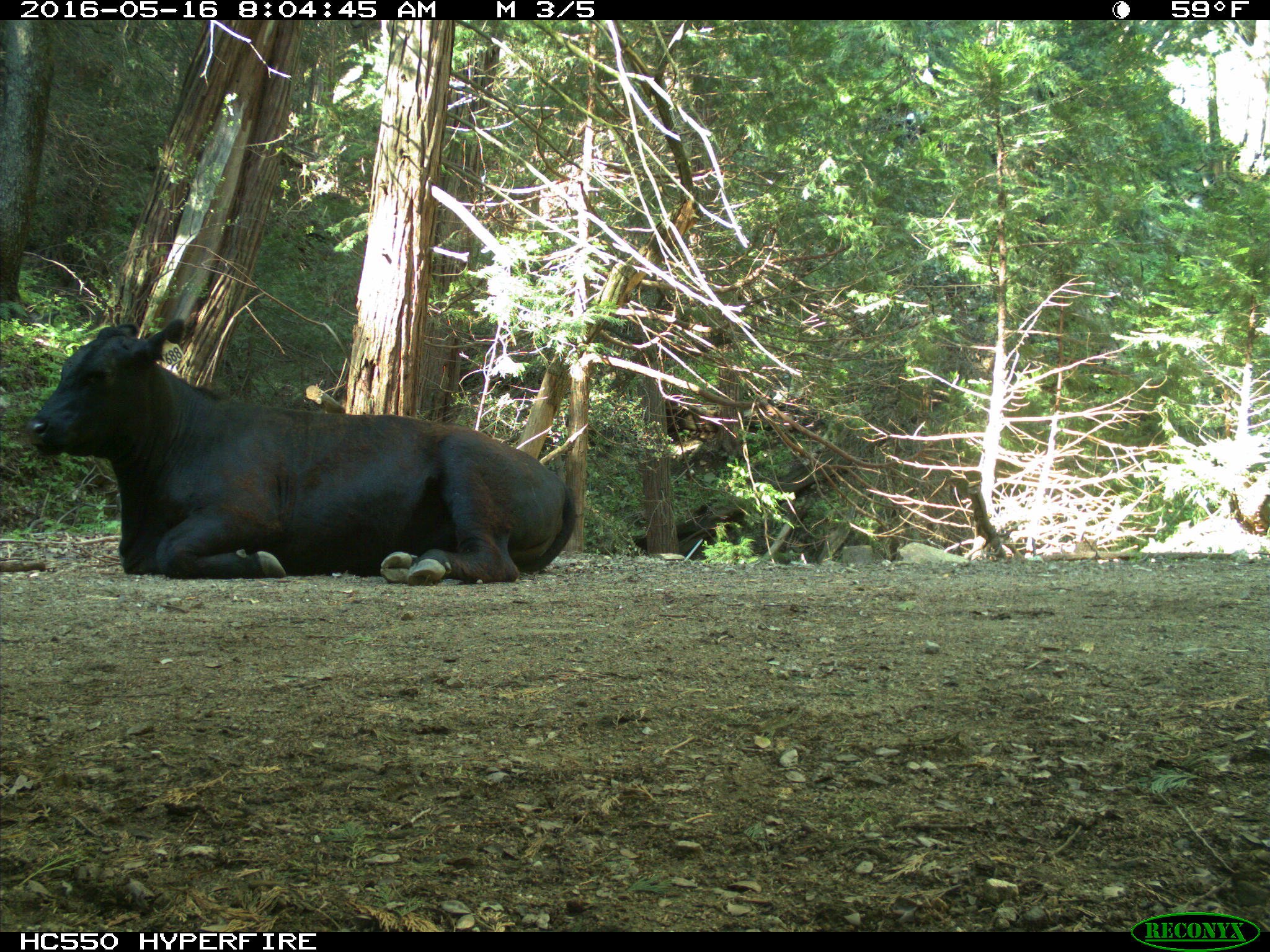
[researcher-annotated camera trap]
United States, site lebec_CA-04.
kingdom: Animalia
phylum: Chordata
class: Mammalia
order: Artiodactyla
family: Bovidae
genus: Bos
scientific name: Bos taurus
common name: domestic cow